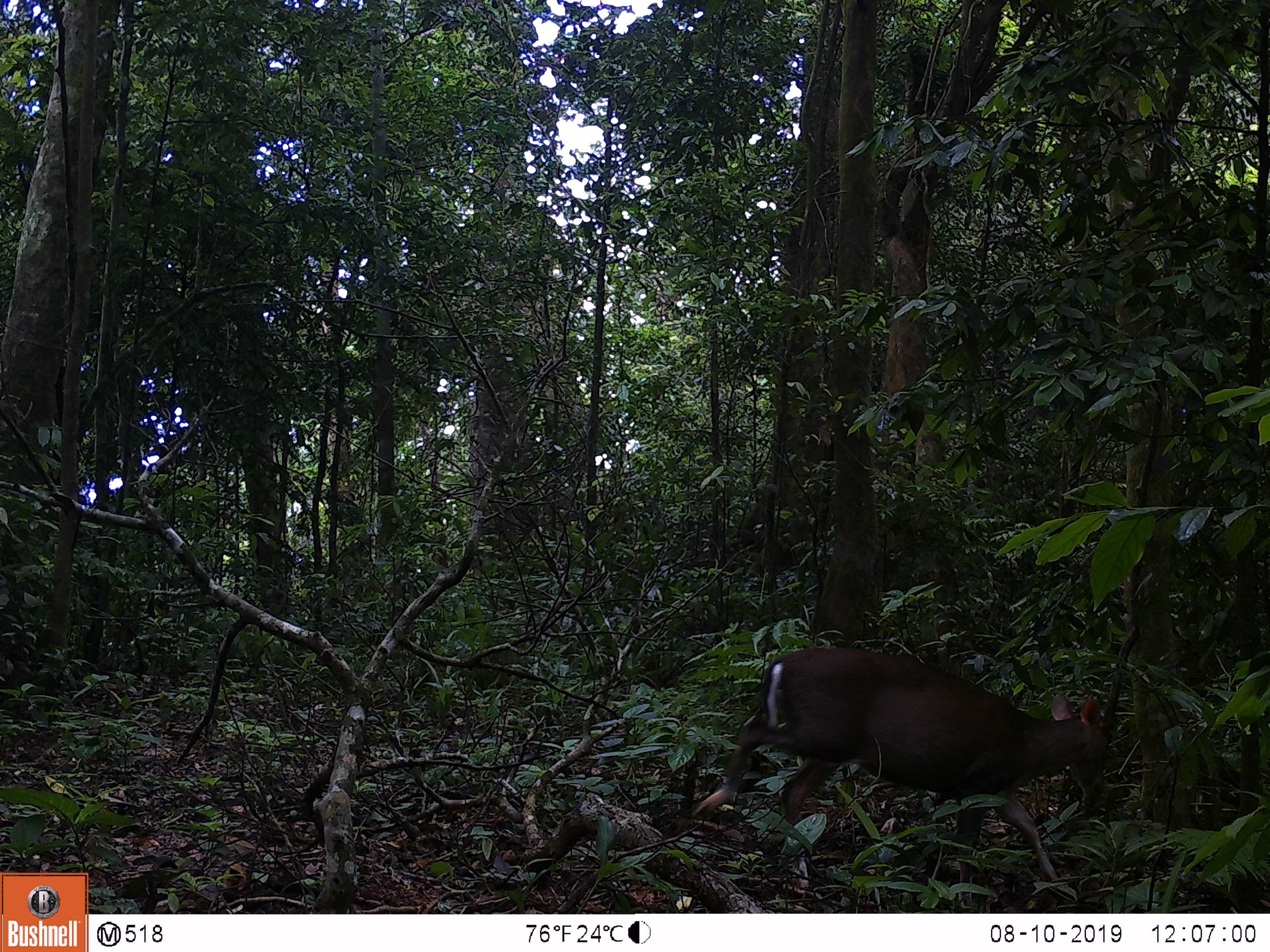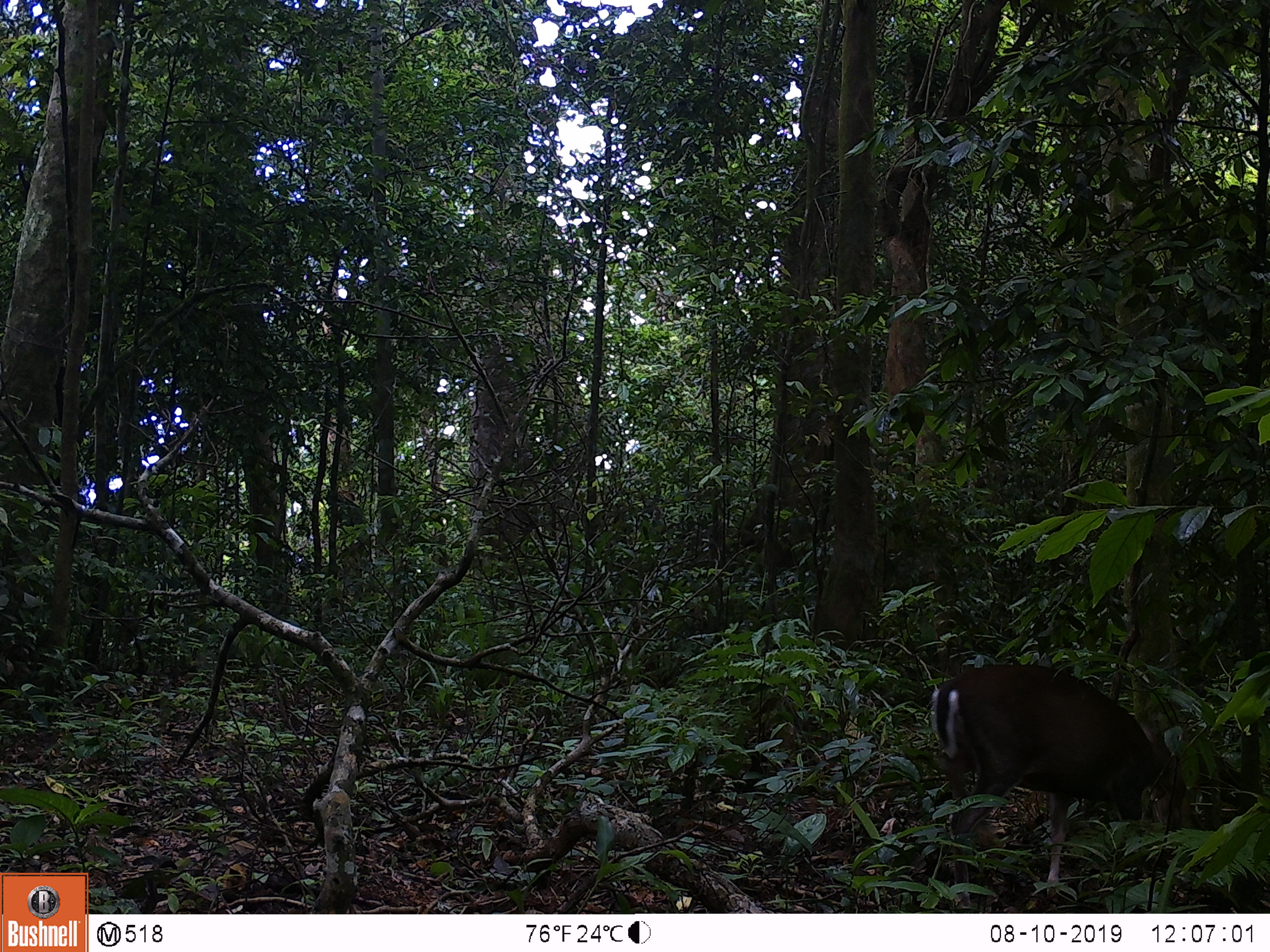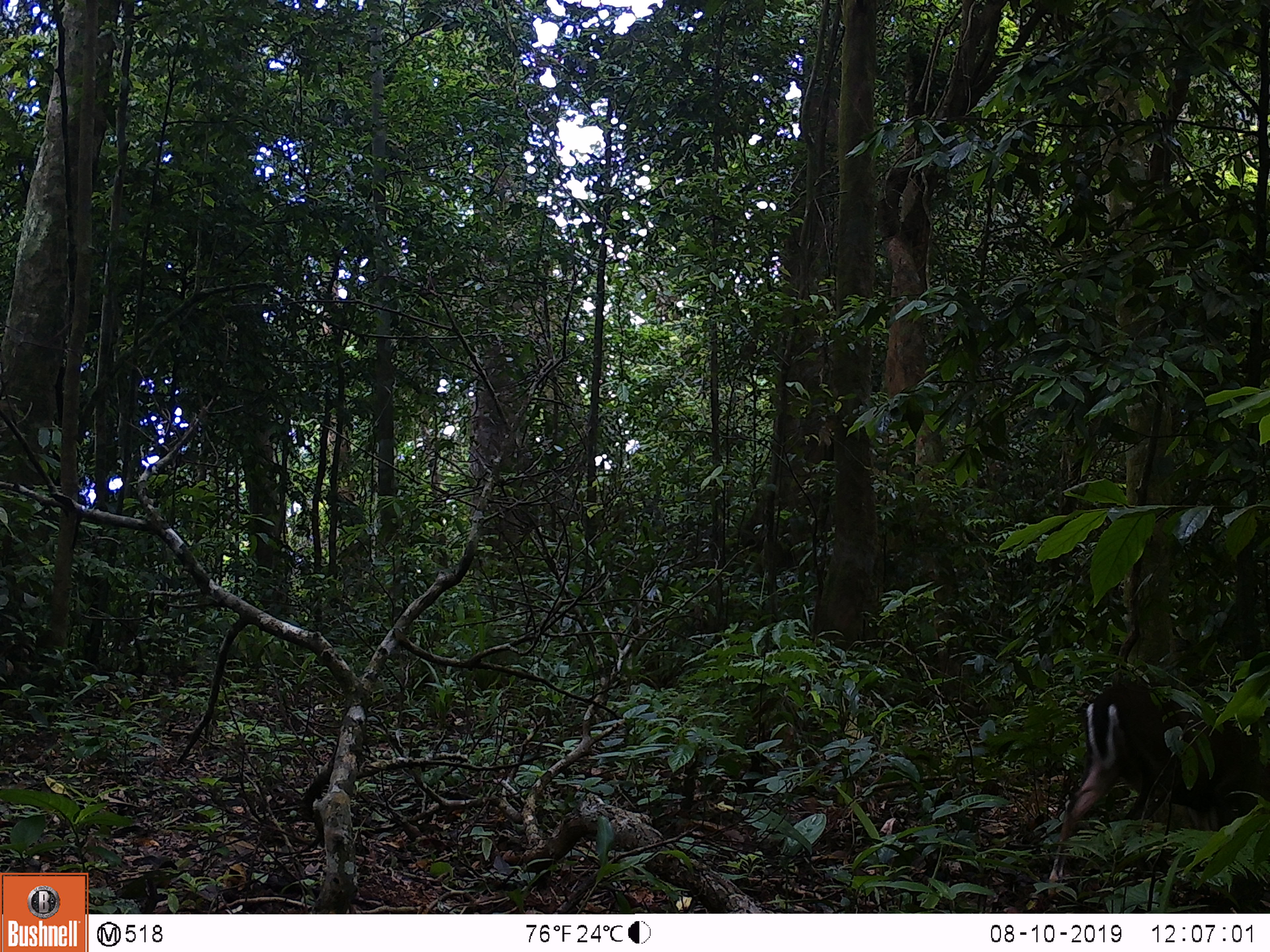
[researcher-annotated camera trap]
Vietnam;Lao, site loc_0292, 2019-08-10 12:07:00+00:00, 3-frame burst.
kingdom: Animalia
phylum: Chordata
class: Mammalia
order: Artiodactyla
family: Cervidae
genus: Muntiacus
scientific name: Muntiacus rooseveltorum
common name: roosevelt's muntjac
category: roosevelts muntjac group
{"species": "roosevelts muntjac group (roosevelt's muntjac) (Muntiacus rooseveltorum)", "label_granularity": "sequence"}